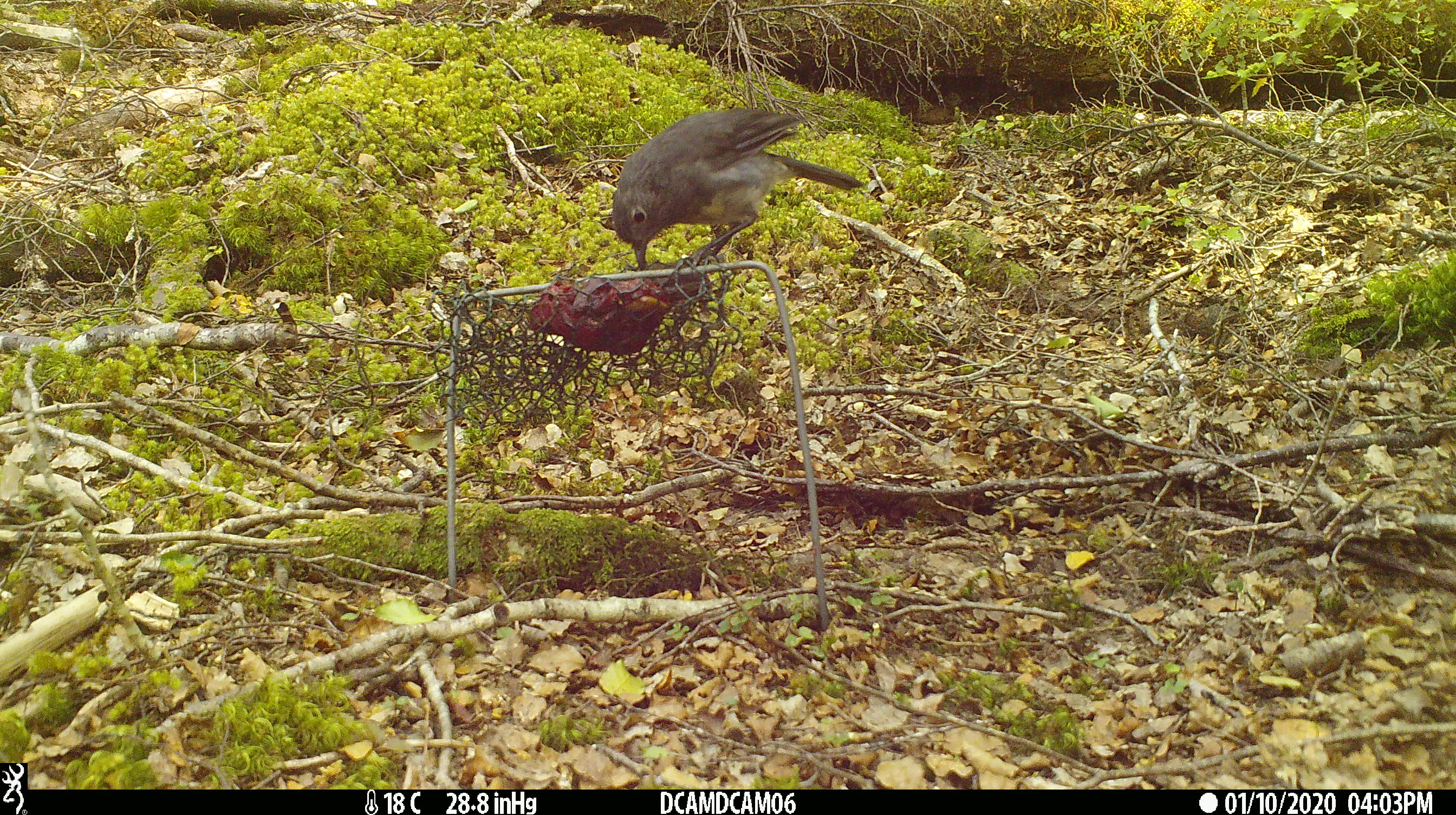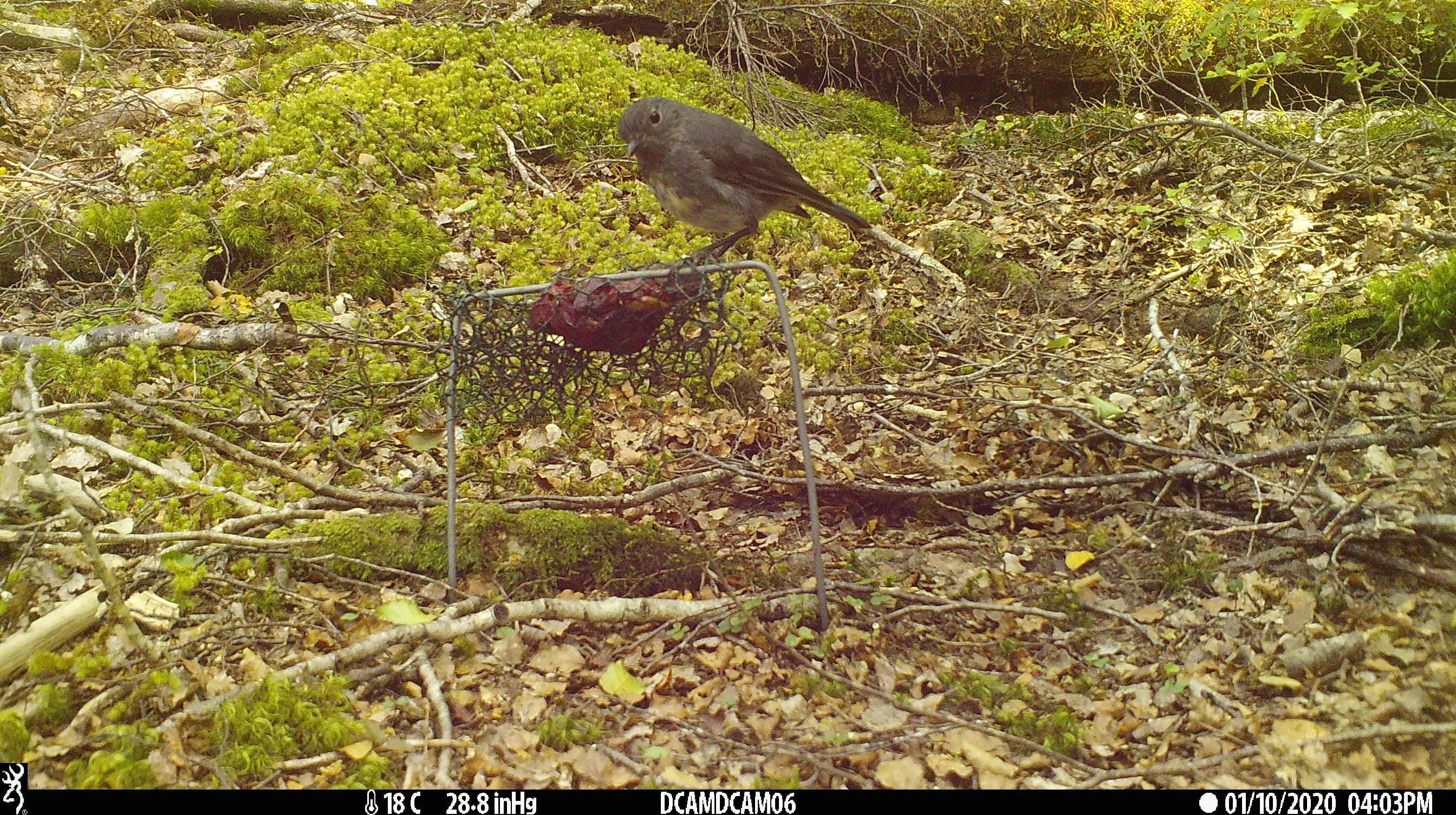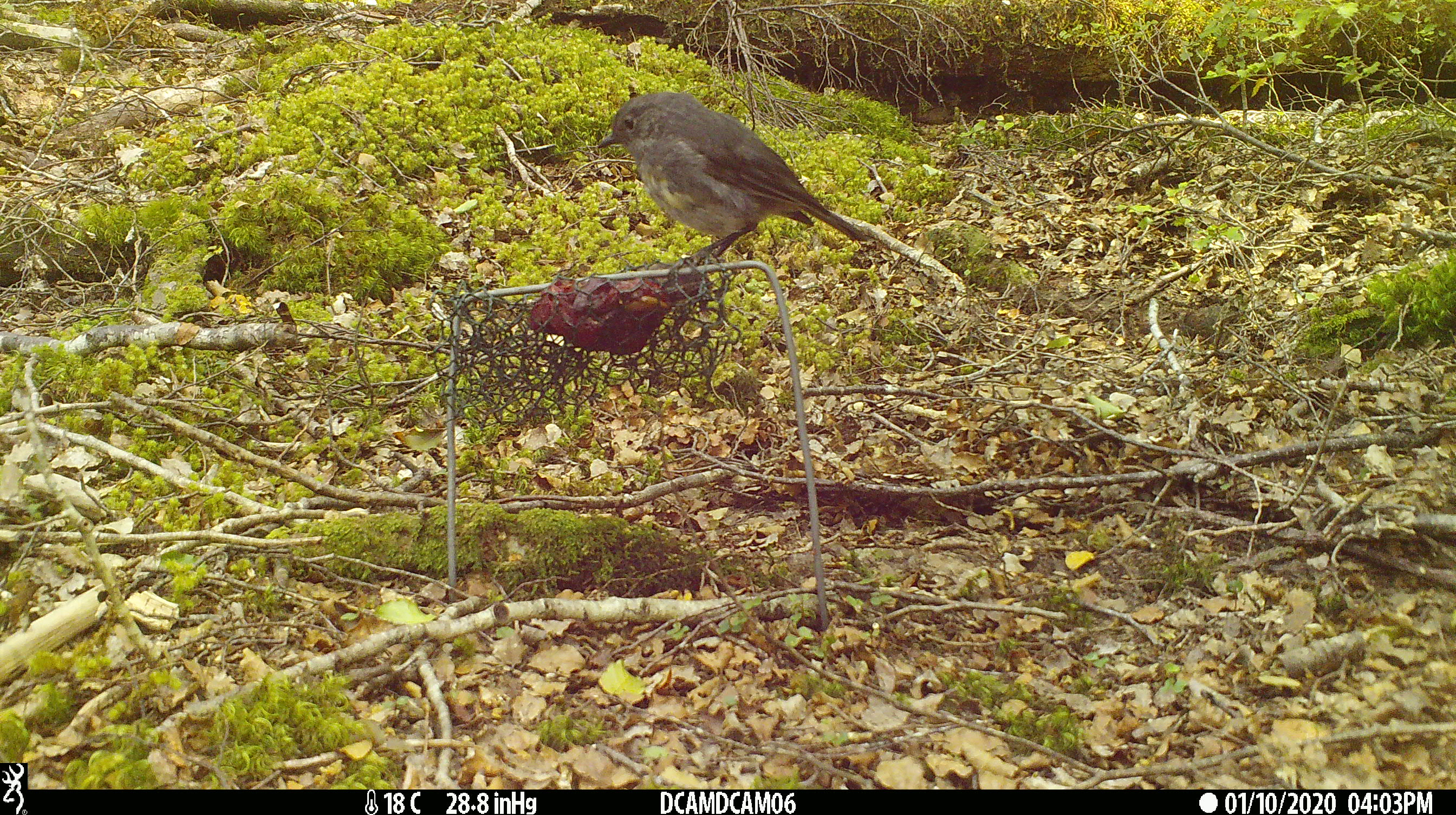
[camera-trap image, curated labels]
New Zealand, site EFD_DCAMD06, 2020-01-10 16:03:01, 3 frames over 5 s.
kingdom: Animalia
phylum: Chordata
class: Aves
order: Passeriformes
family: Petroicidae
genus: Petroica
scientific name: Petroica australis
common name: new zealand robin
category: robin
Robin (new zealand robin) (Petroica australis).